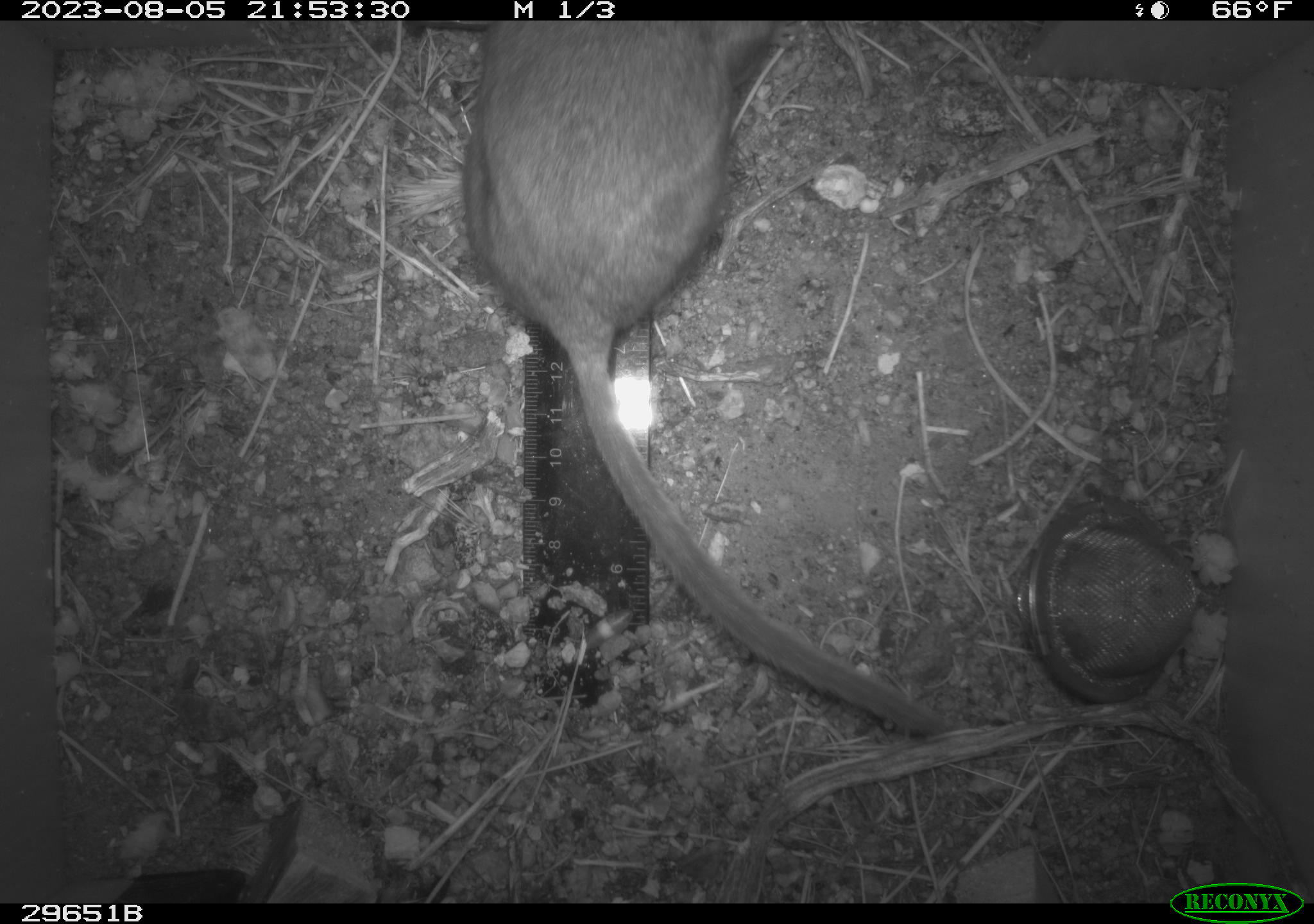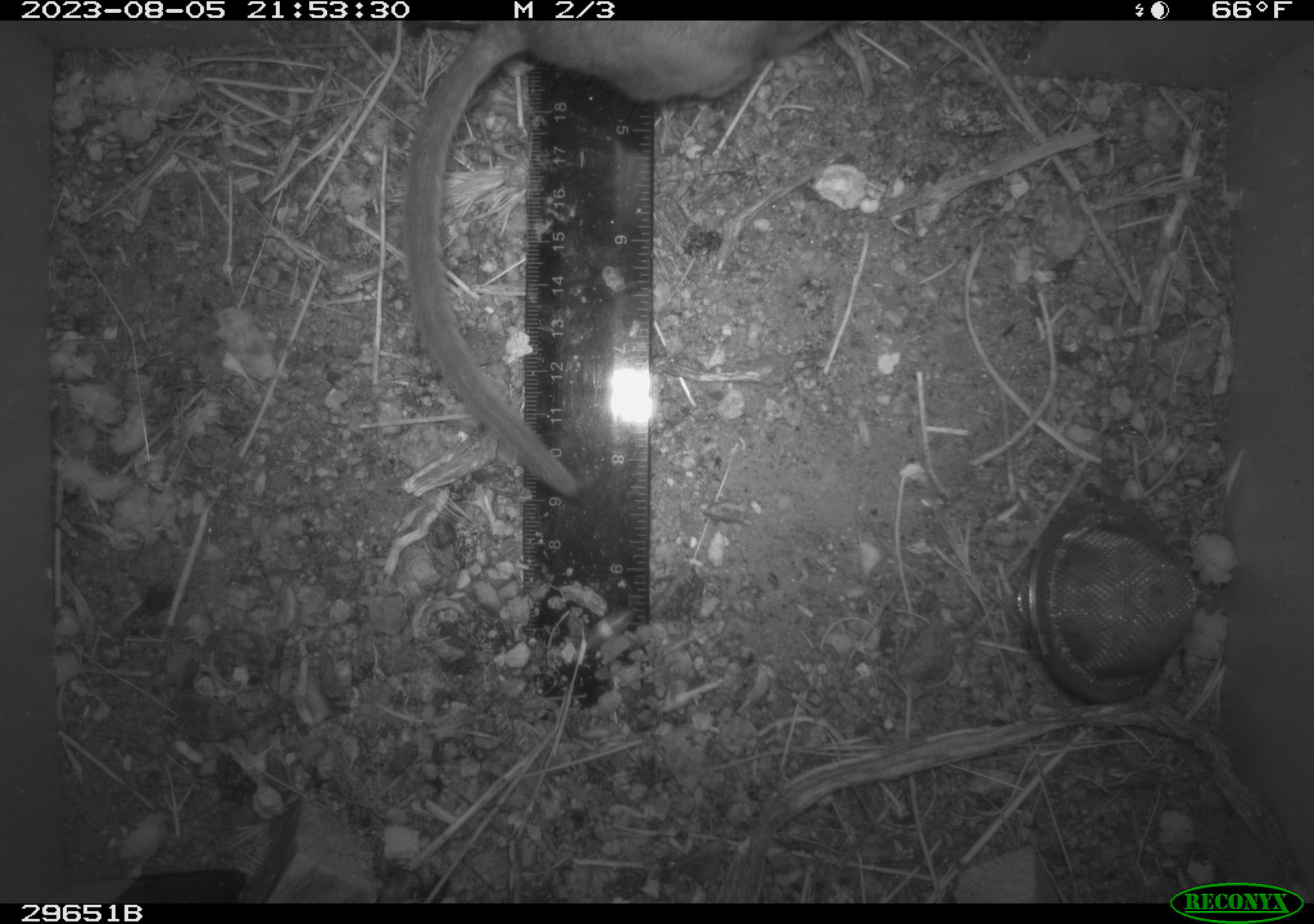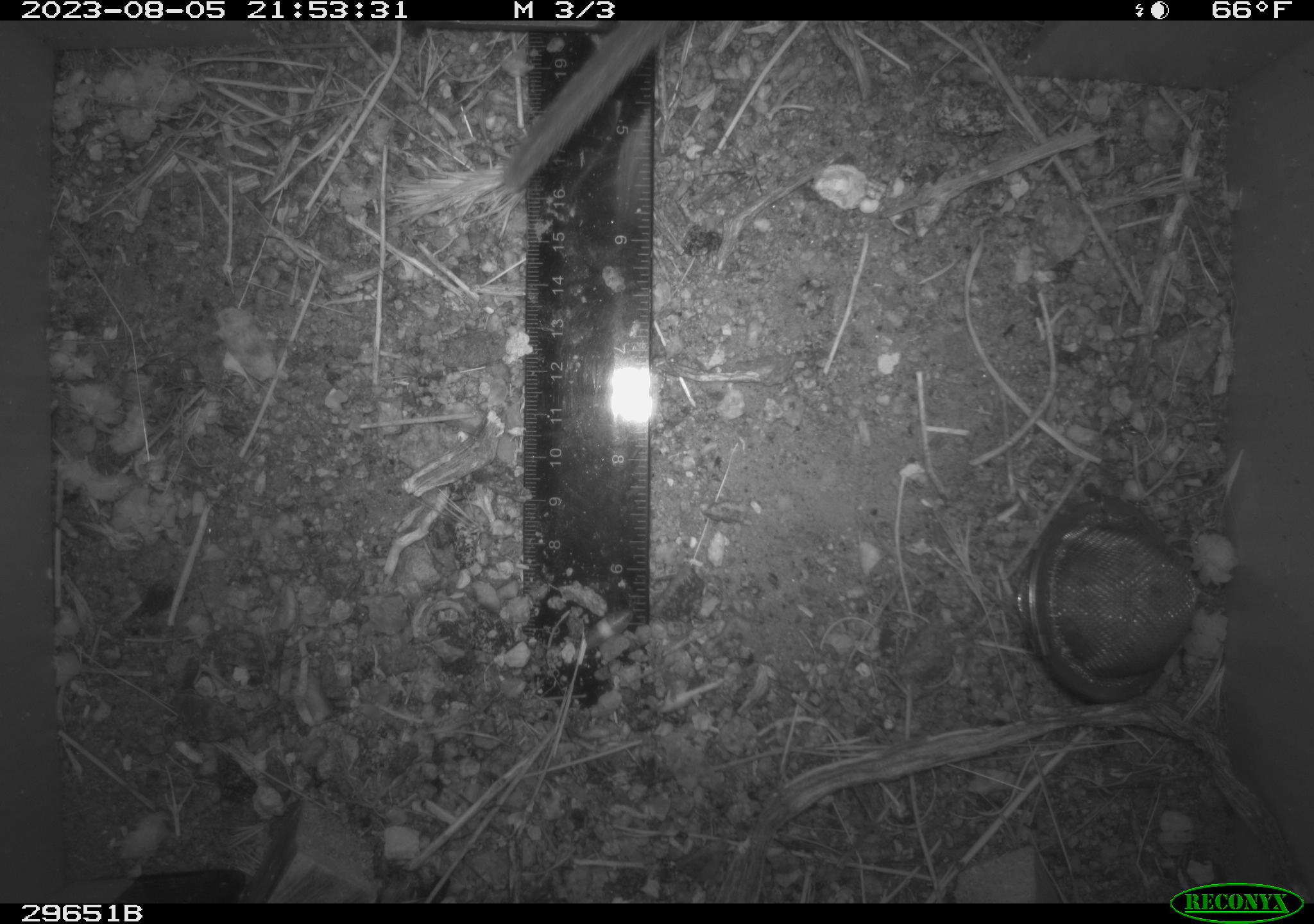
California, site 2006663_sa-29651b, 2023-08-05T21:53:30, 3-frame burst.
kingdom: Animalia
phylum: Chordata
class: Mammalia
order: Rodentia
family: Cricetidae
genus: Neotoma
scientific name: Neotoma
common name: pack rat or woodrat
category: neotoma species